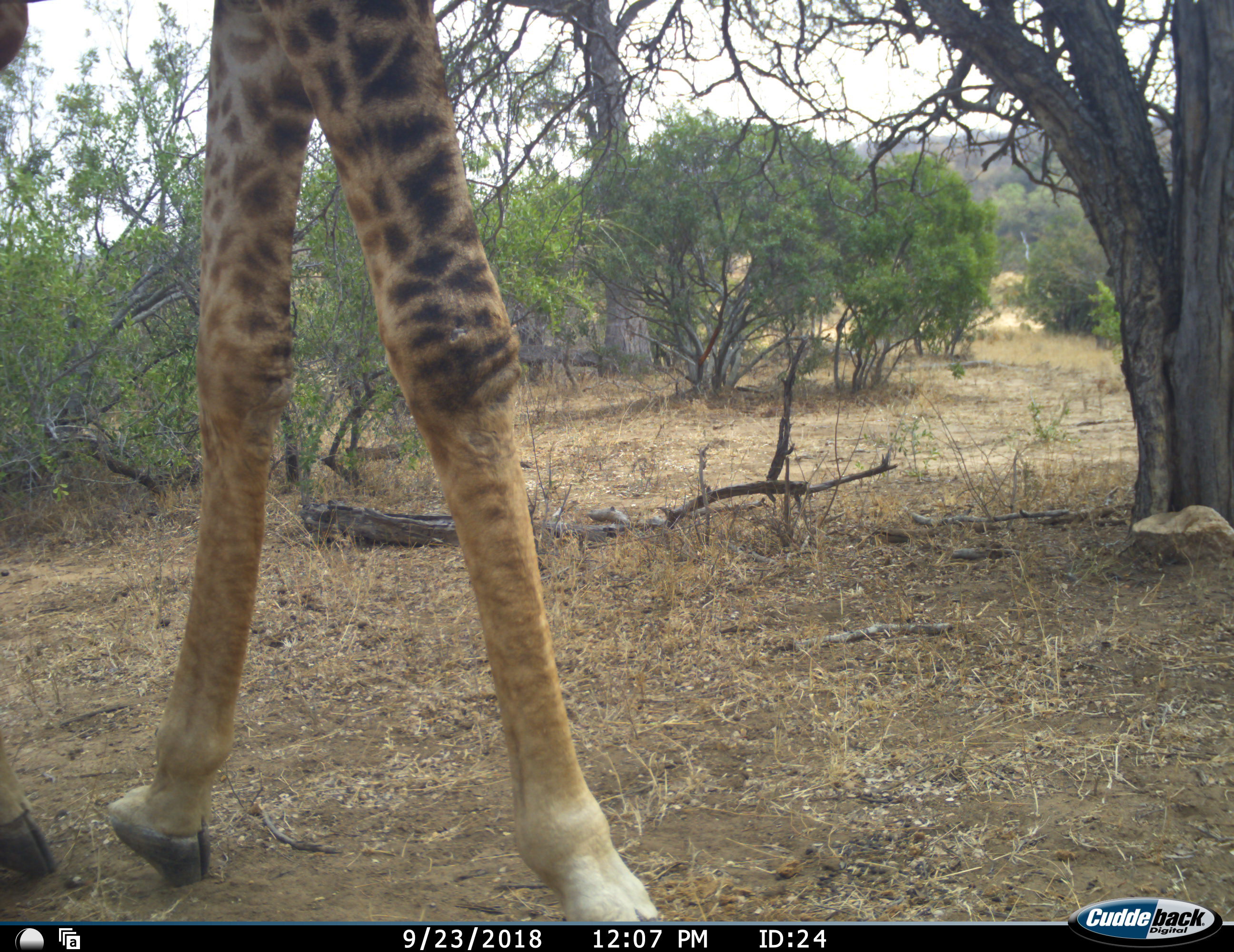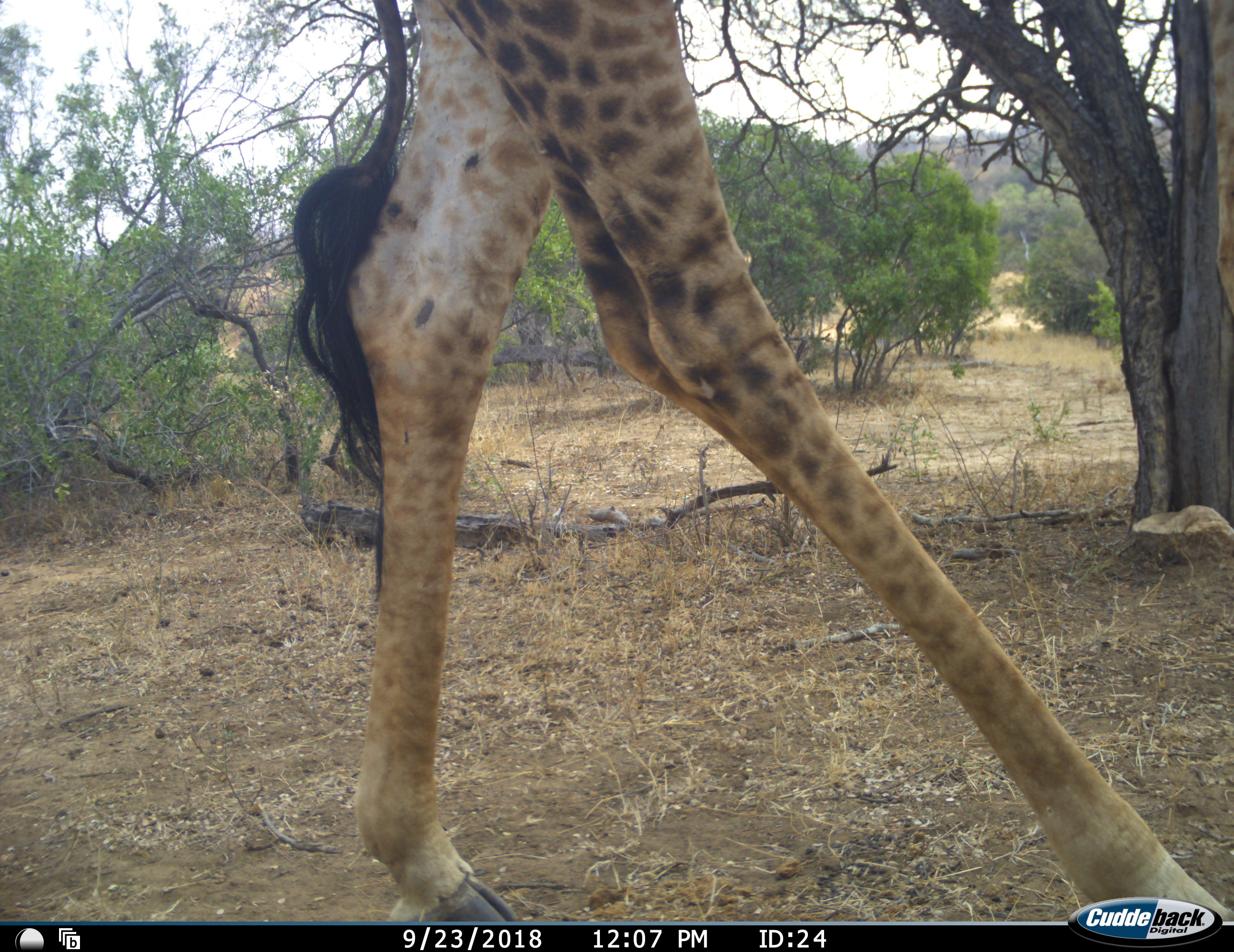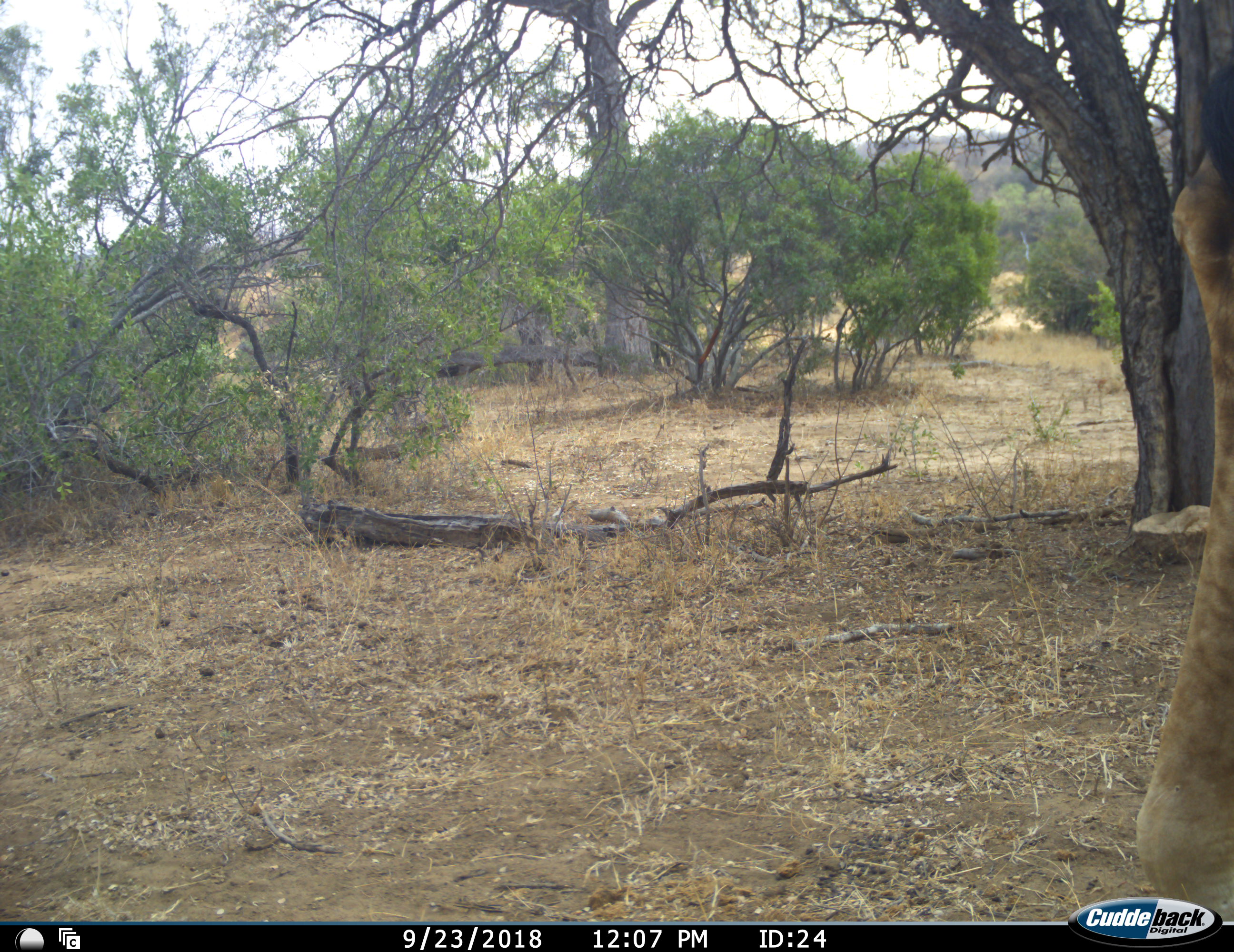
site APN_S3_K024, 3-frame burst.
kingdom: Animalia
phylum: Chordata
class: Mammalia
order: Artiodactyla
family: Giraffidae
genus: Giraffa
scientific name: Giraffa camelopardalis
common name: giraffe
Giraffe (Giraffa camelopardalis), count 1. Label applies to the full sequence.